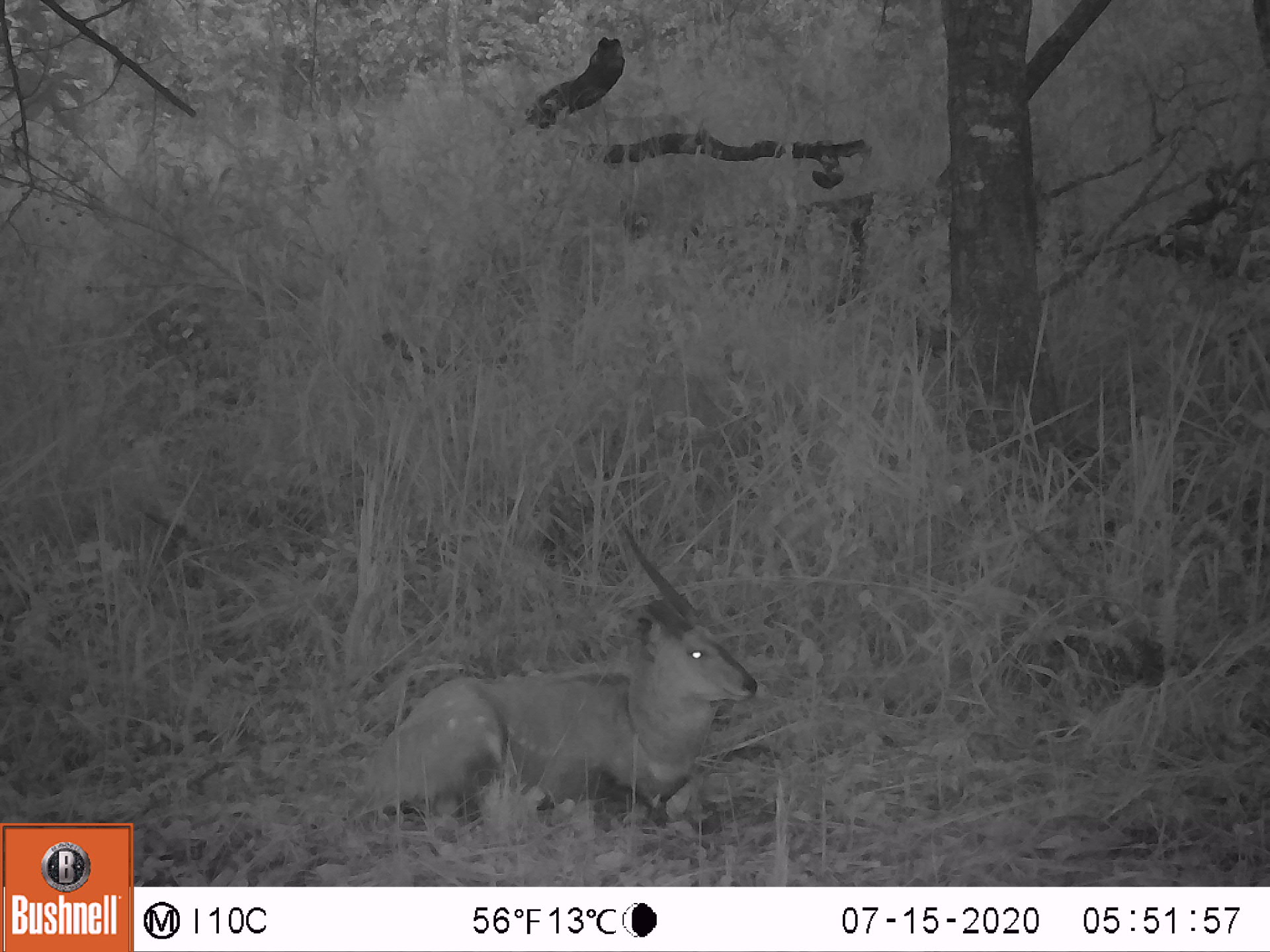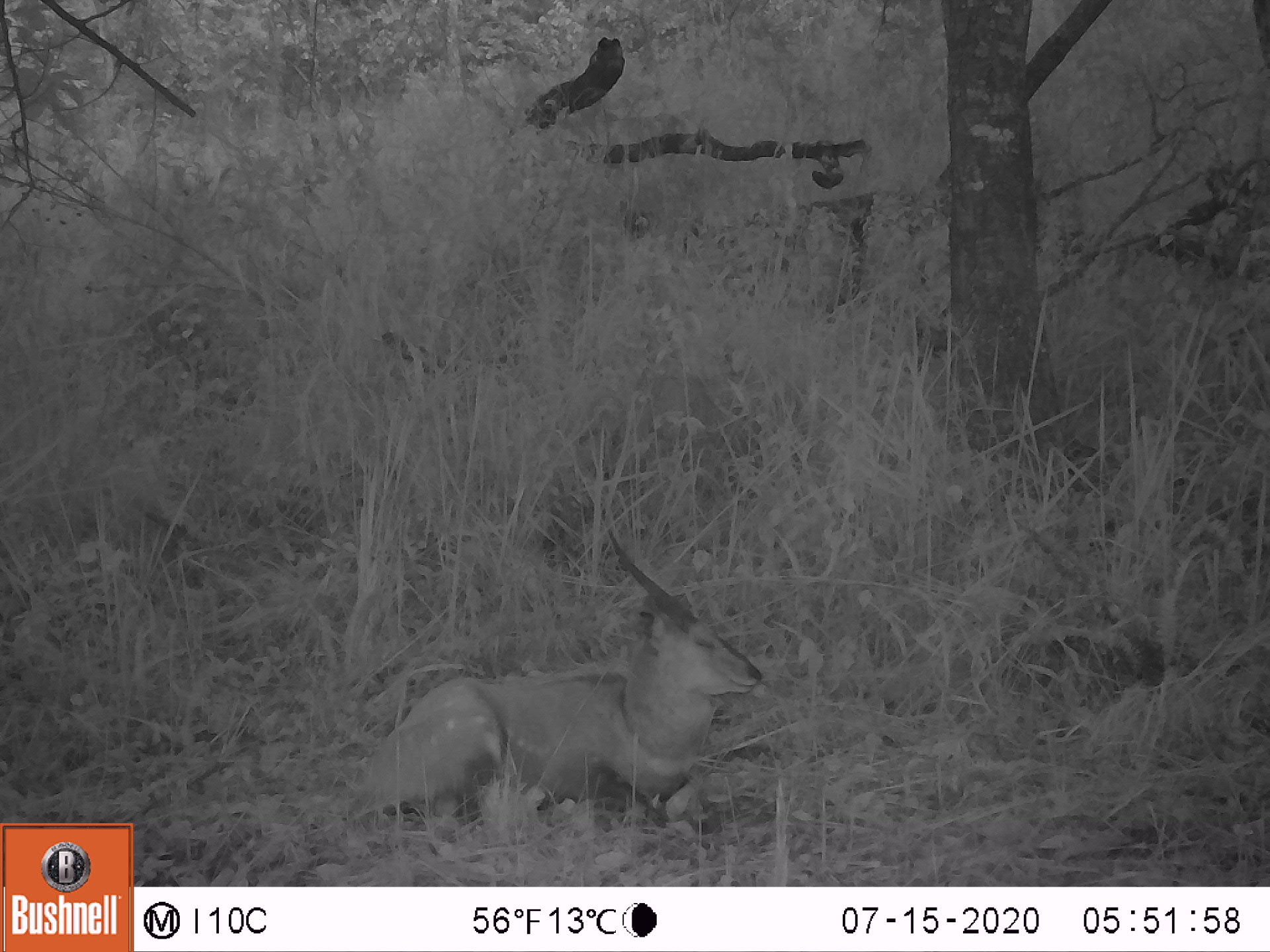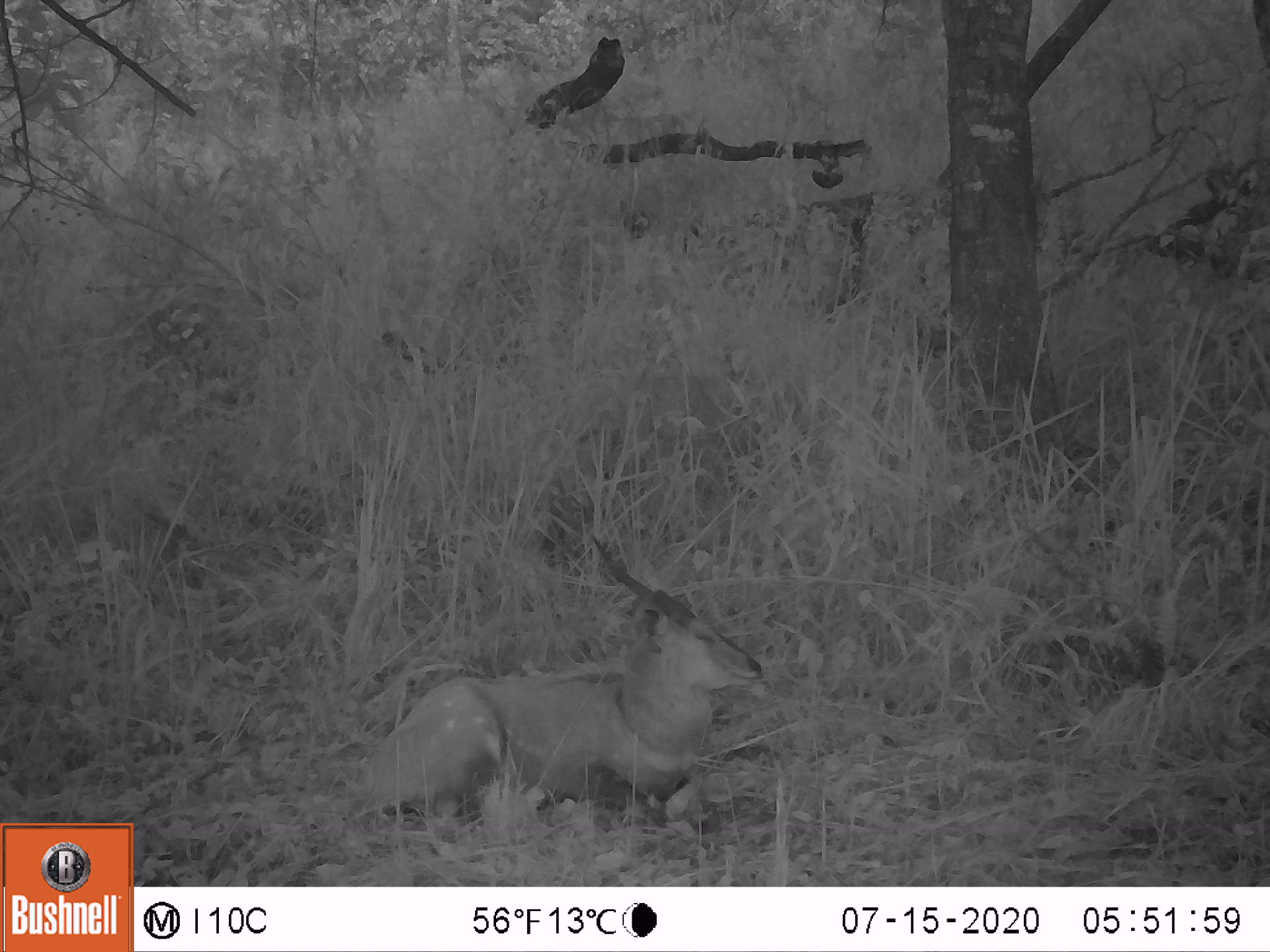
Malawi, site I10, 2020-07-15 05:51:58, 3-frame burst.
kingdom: Animalia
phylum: Chordata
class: Mammalia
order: Artiodactyla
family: Bovidae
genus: Tragelaphus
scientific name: Tragelaphus sylvaticus sylvaticus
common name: cape bushbuck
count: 1